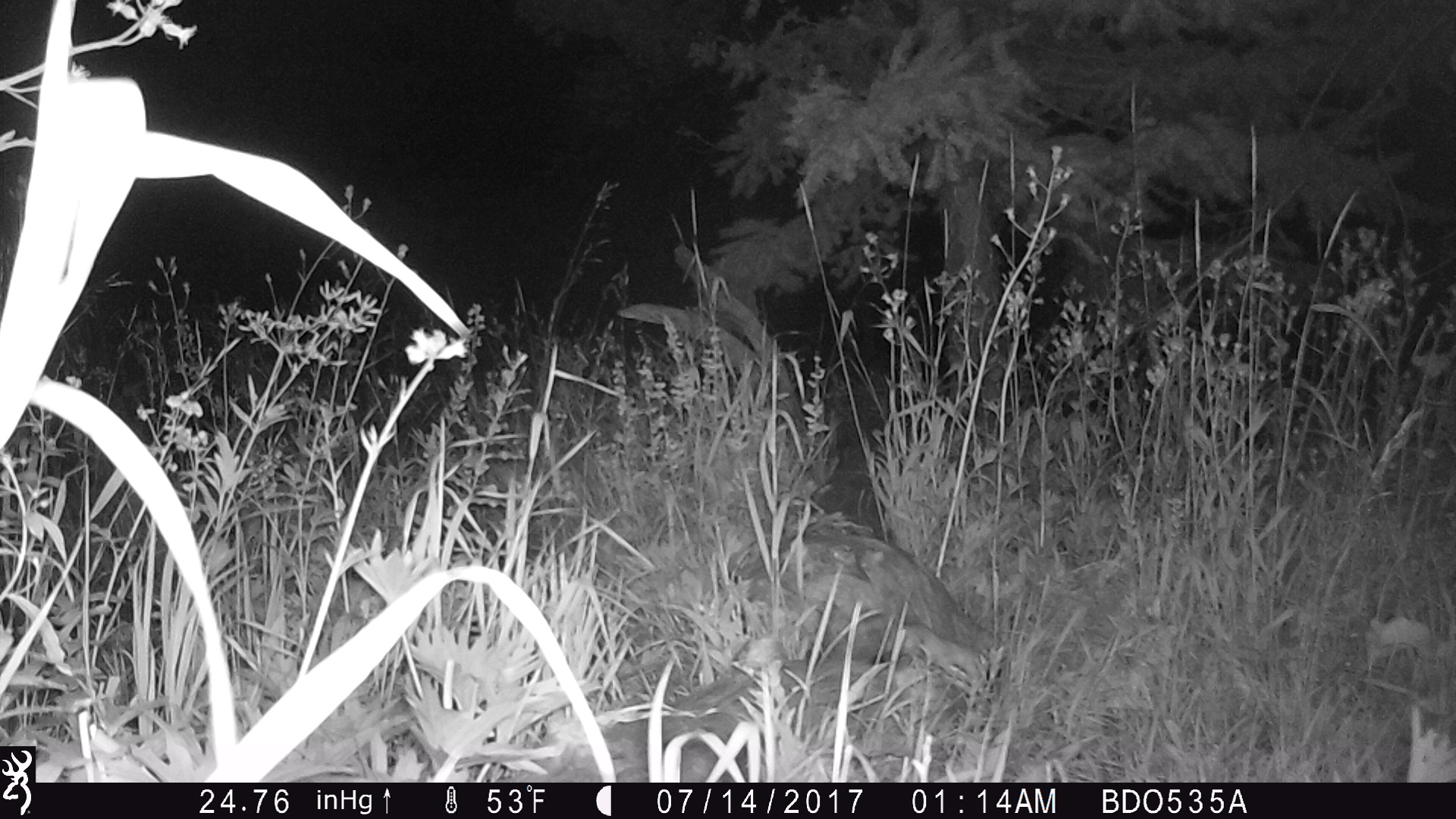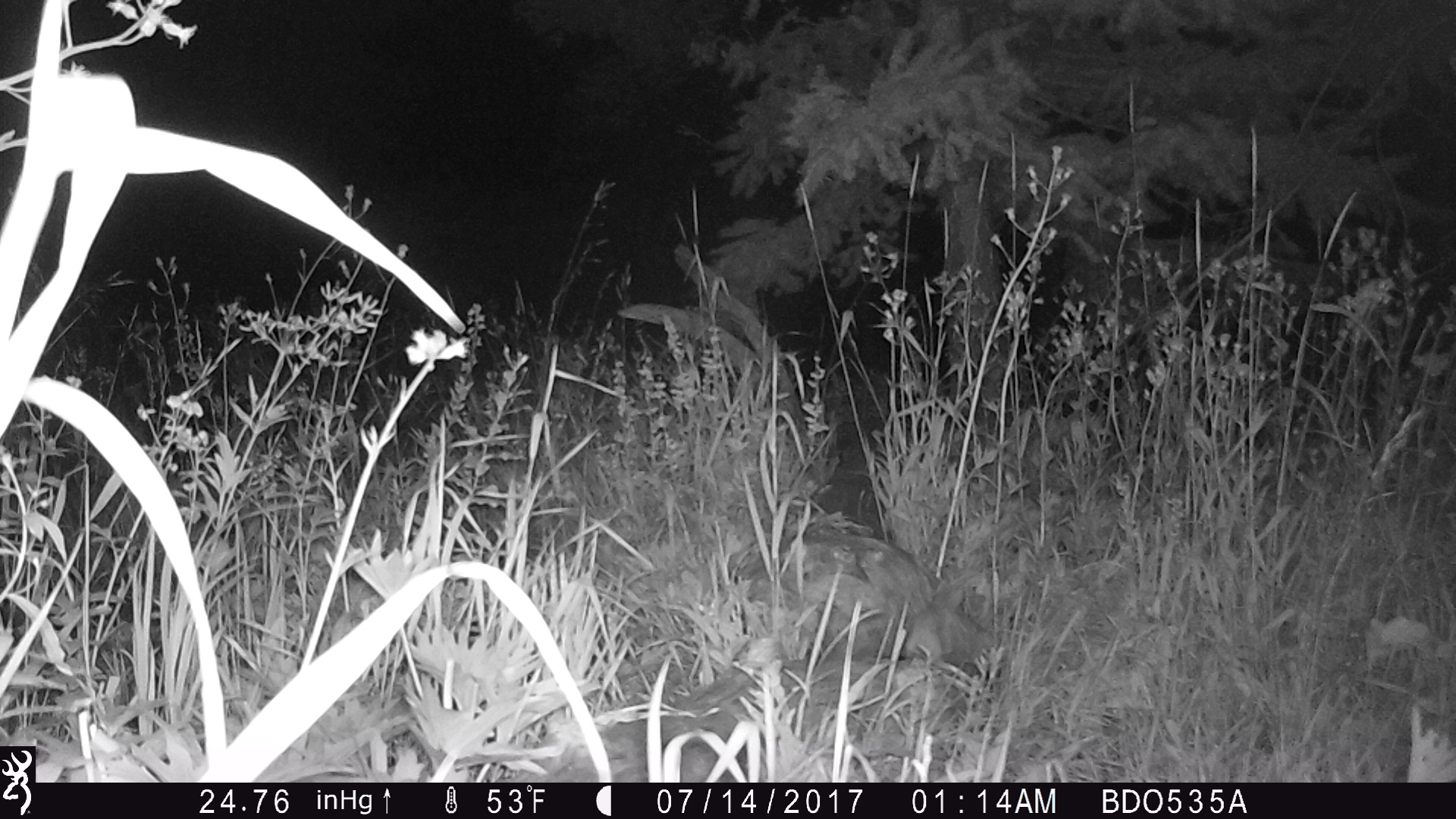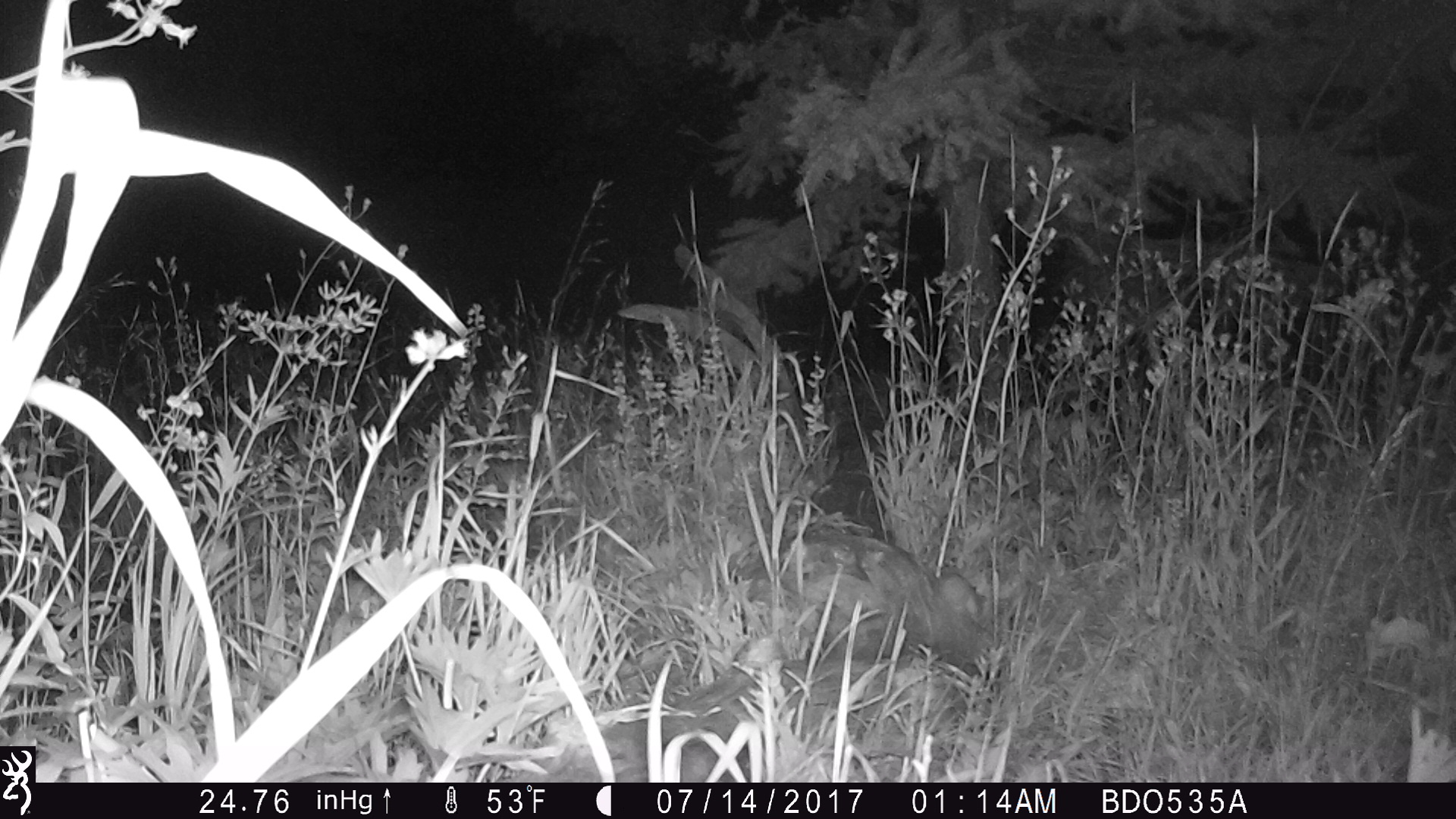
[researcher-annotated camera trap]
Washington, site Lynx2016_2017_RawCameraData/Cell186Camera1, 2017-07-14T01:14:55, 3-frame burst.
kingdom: Animalia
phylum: Chordata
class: Mammalia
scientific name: Mammalia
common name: small mammal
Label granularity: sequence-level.